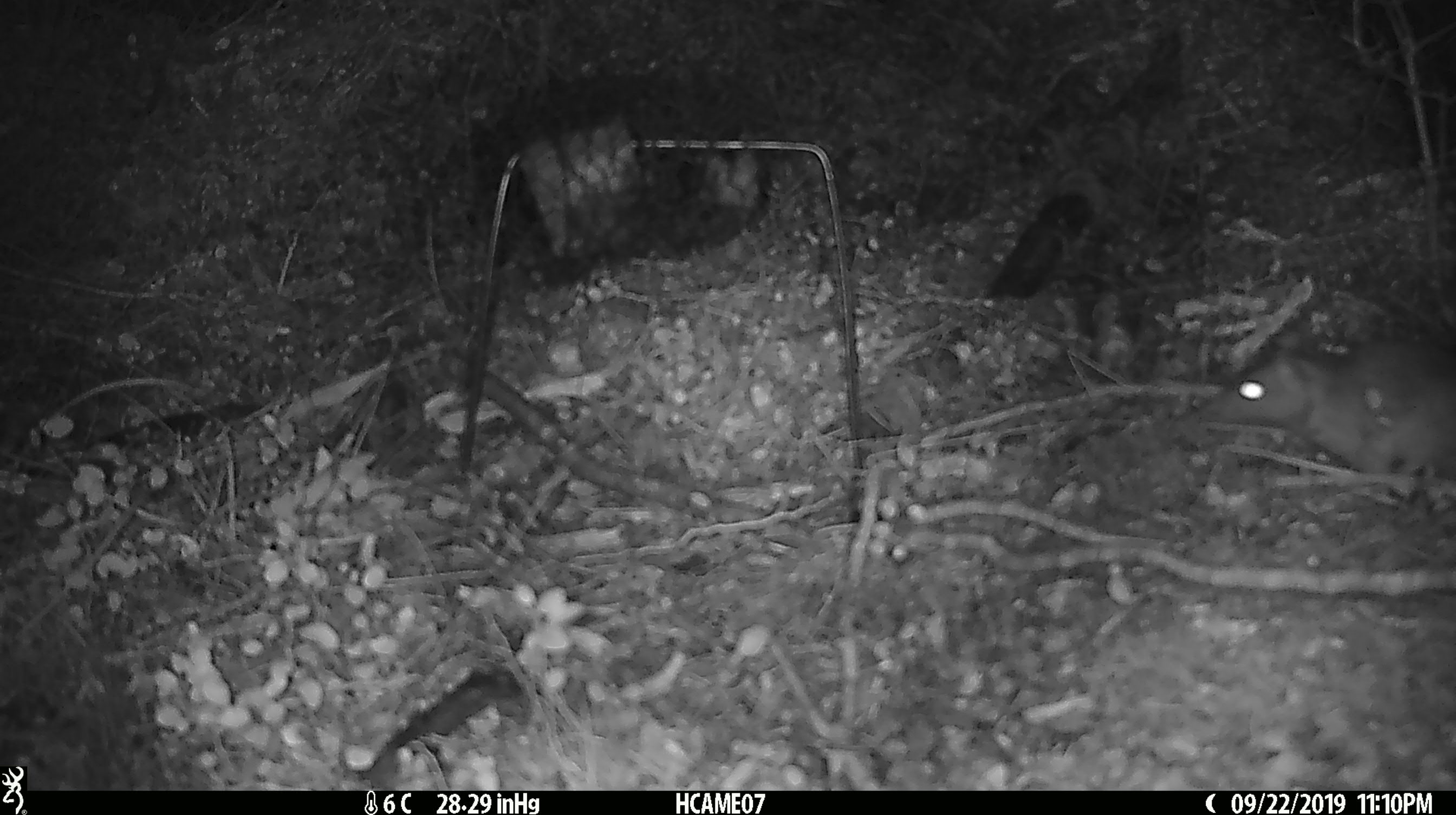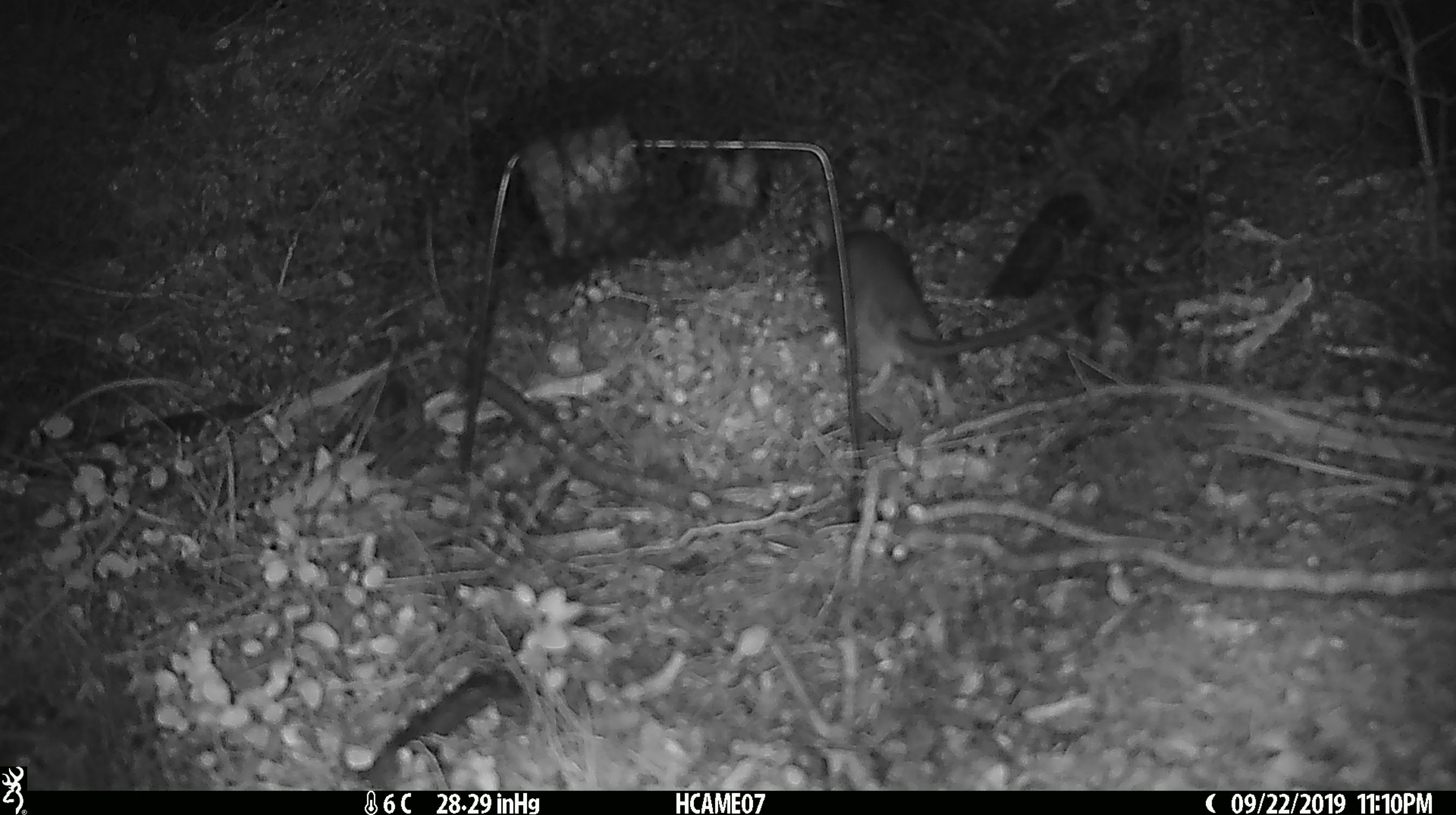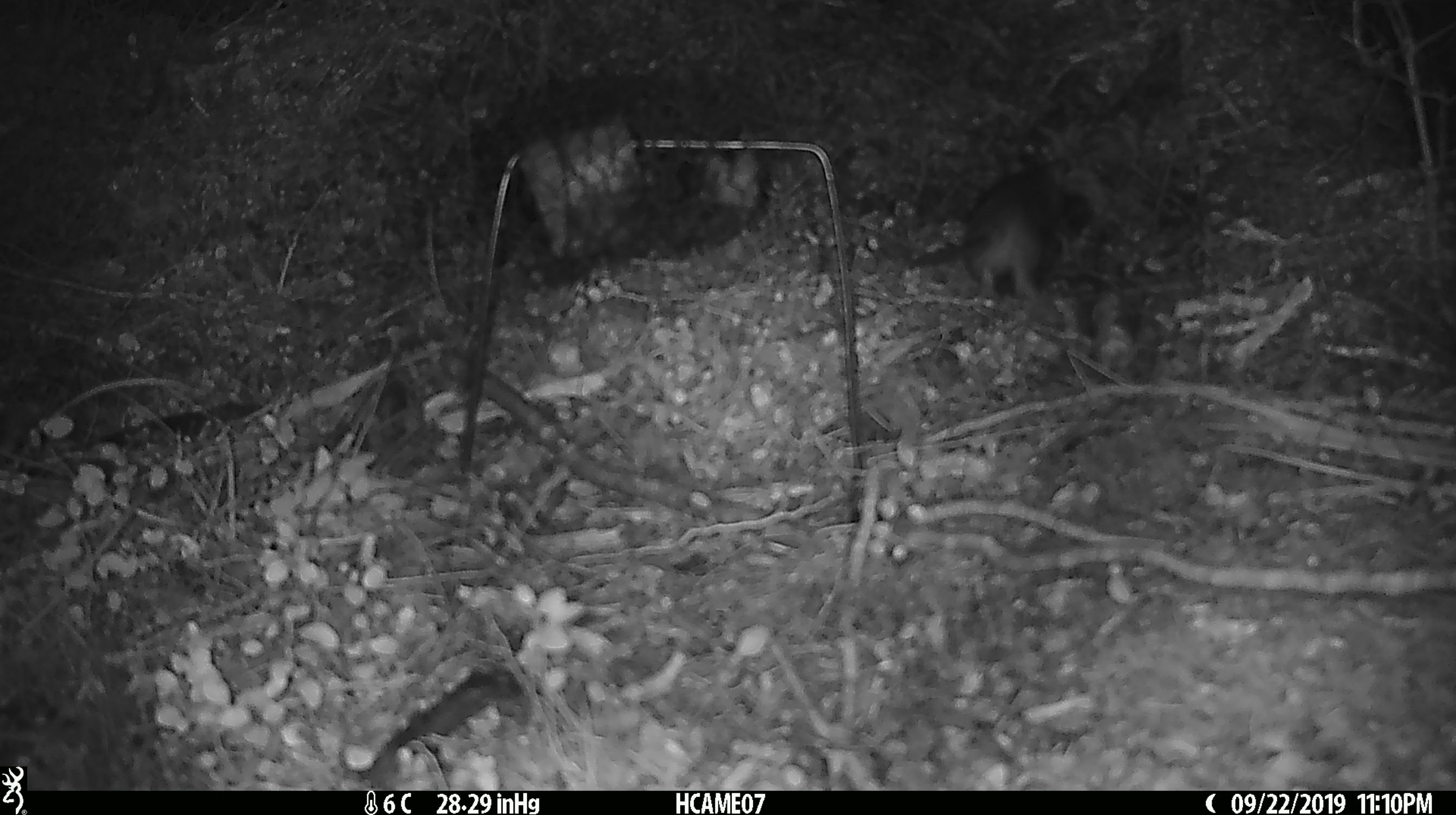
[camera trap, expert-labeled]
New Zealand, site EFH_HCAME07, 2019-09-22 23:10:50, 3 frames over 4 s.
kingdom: Animalia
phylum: Chordata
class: Mammalia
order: Rodentia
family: Muridae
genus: Rattus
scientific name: Rattus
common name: rat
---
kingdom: Animalia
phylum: Chordata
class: Mammalia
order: Rodentia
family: Muridae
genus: Mus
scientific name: Mus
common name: mouse